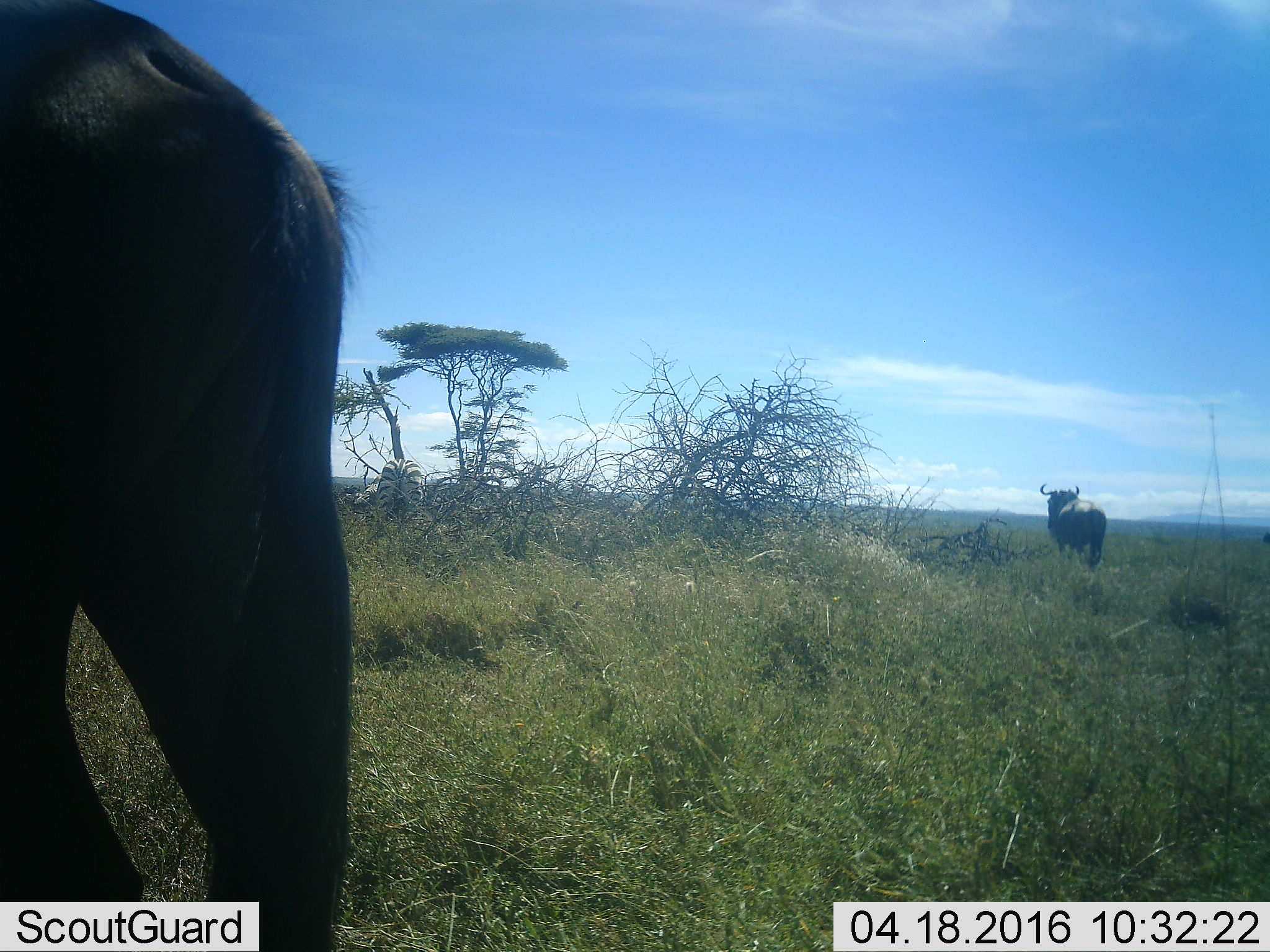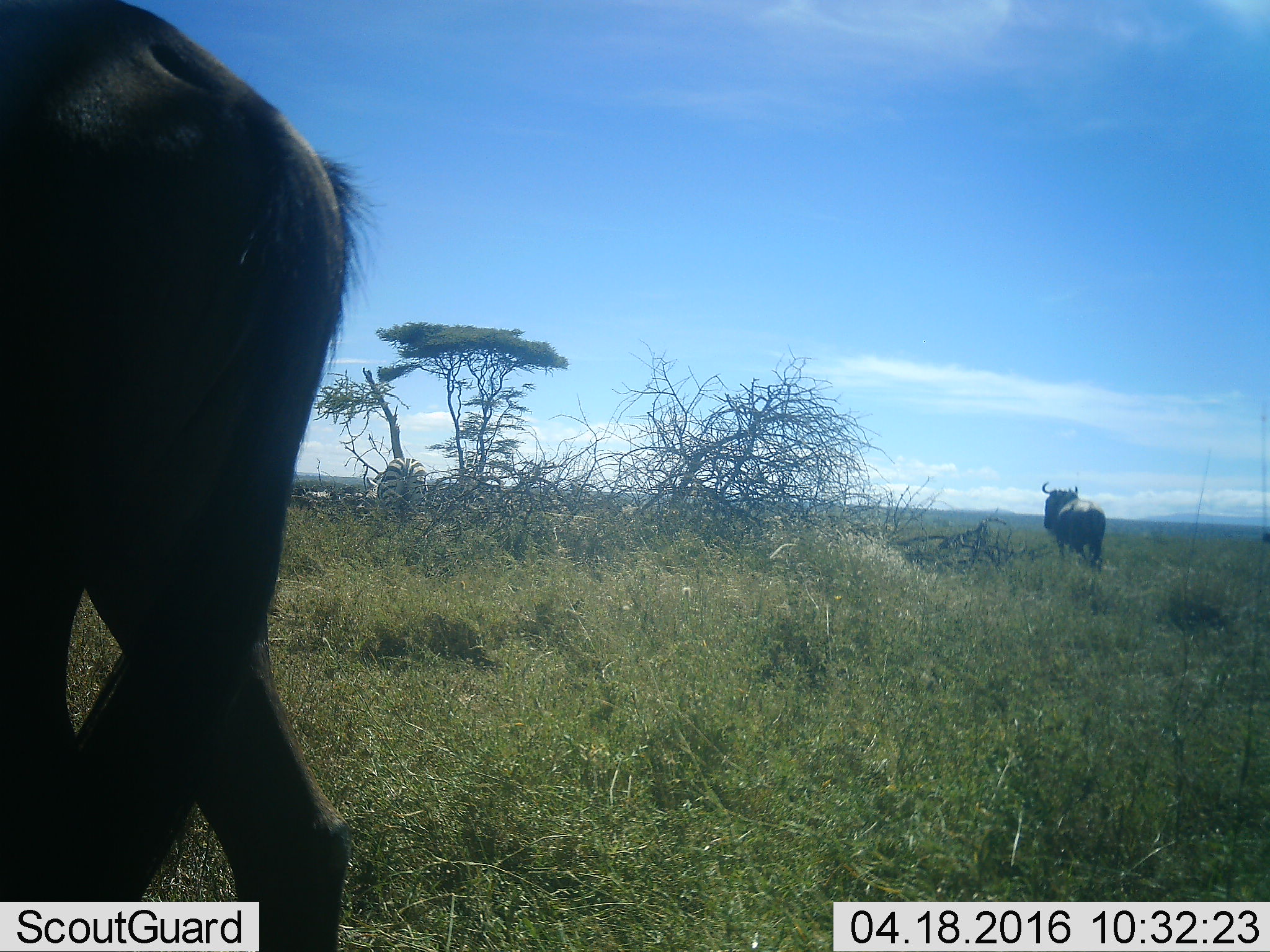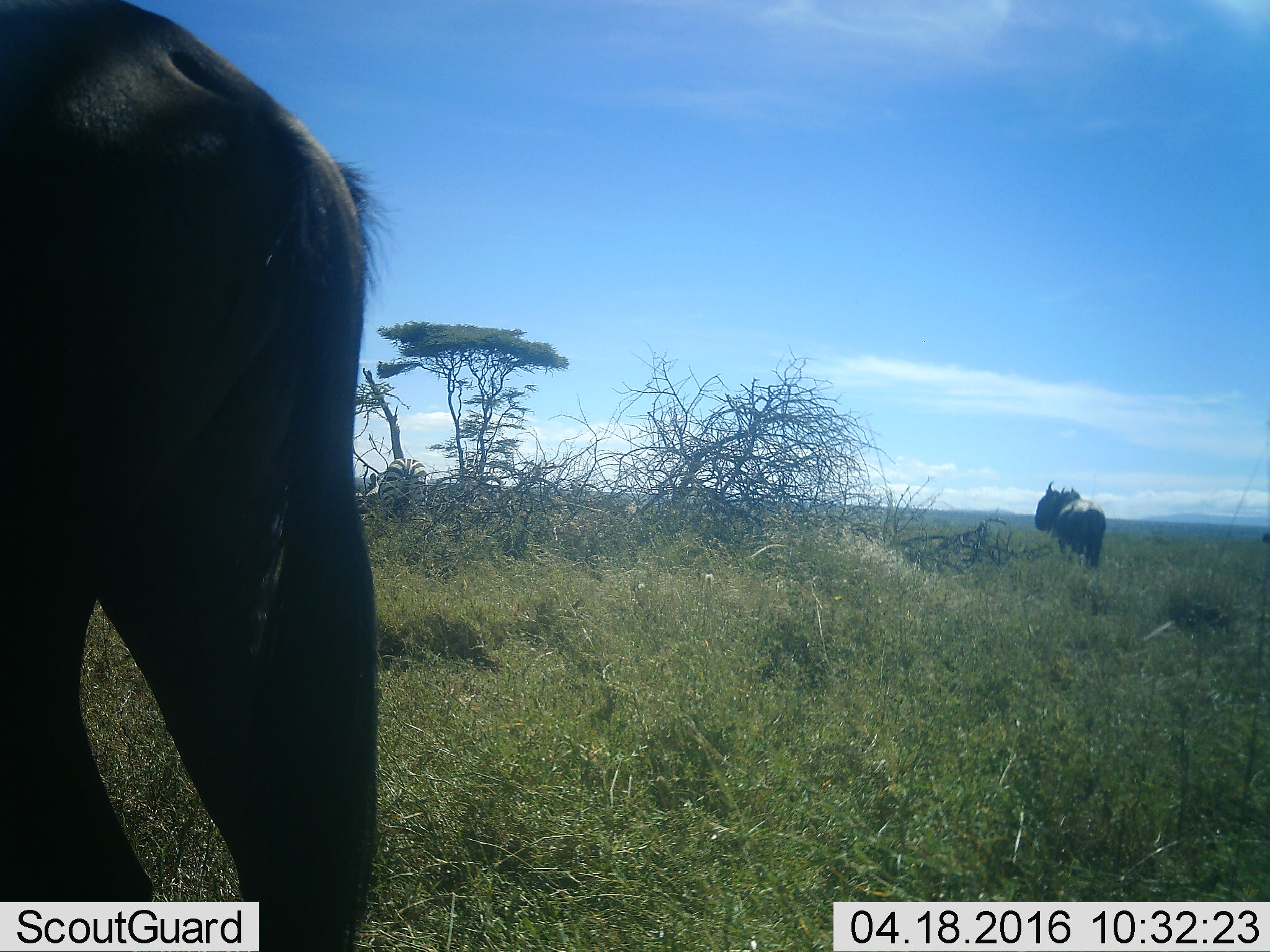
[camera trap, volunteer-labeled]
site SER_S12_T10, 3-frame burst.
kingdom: Animalia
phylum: Chordata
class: Mammalia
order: Artiodactyla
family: Bovidae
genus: Connochaetes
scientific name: Connochaetes taurinus taurinus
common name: blue wildebeest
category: wildebeestblue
Wildebeestblue (blue wildebeest) (Connochaetes taurinus taurinus), count 2. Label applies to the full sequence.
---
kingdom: Animalia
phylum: Chordata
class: Mammalia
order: Perissodactyla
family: Equidae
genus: Equus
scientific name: Equus quagga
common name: plains zebra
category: zebraplains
Zebraplains (plains zebra) (Equus quagga), count 1. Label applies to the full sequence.